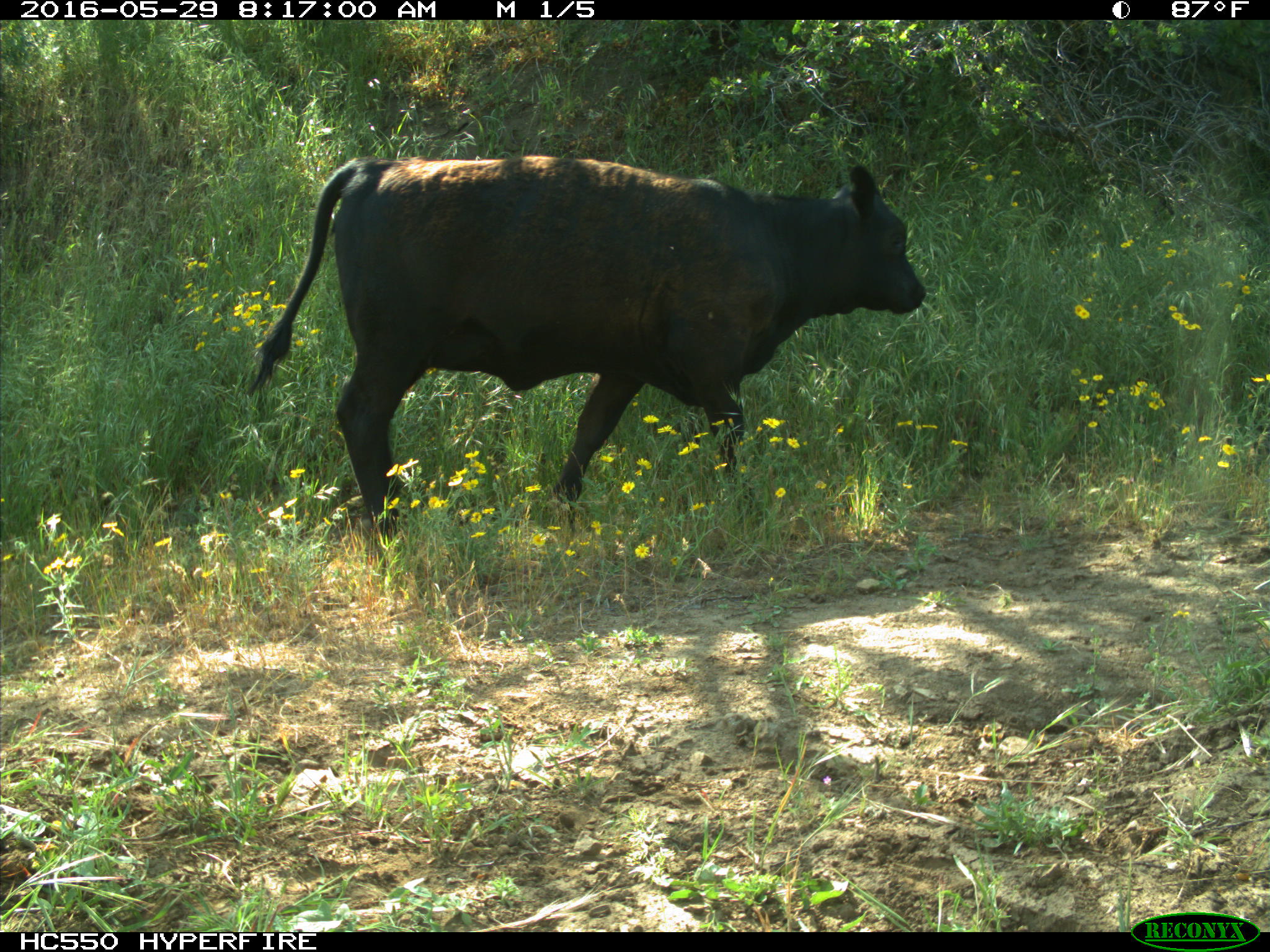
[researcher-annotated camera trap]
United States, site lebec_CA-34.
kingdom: Animalia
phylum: Chordata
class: Mammalia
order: Artiodactyla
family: Bovidae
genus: Bos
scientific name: Bos taurus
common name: domestic cow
Bos taurus (domestic cow).